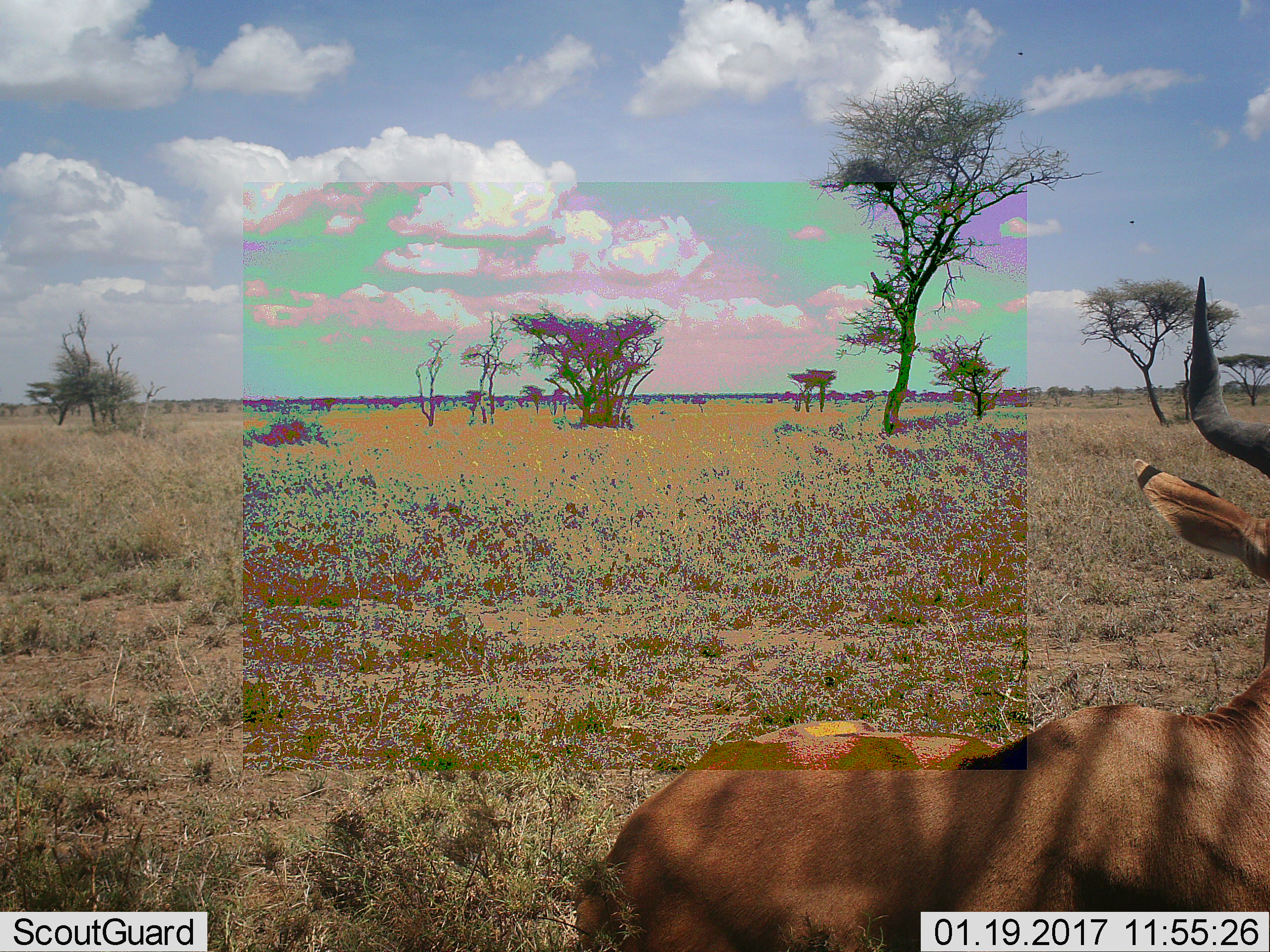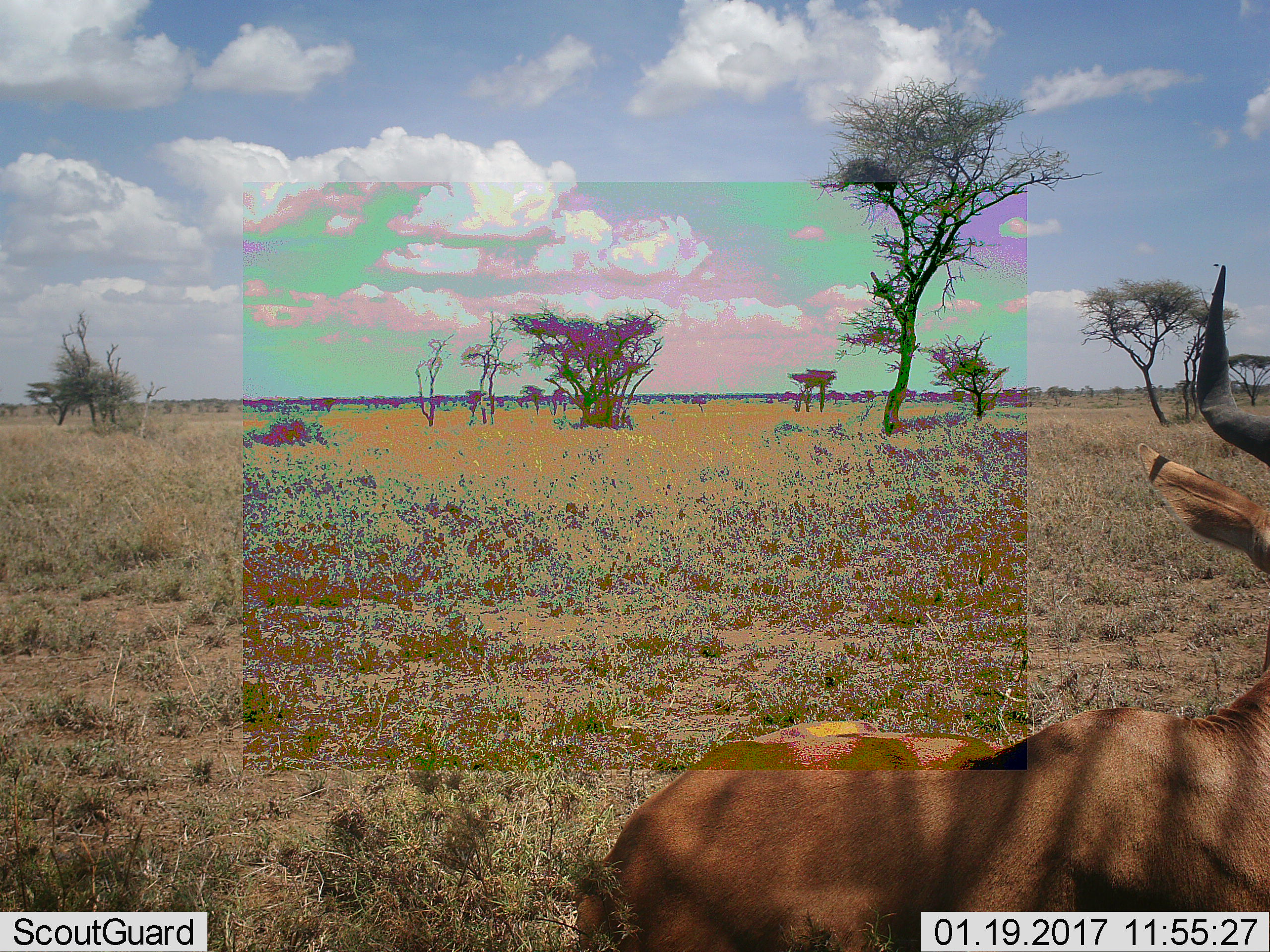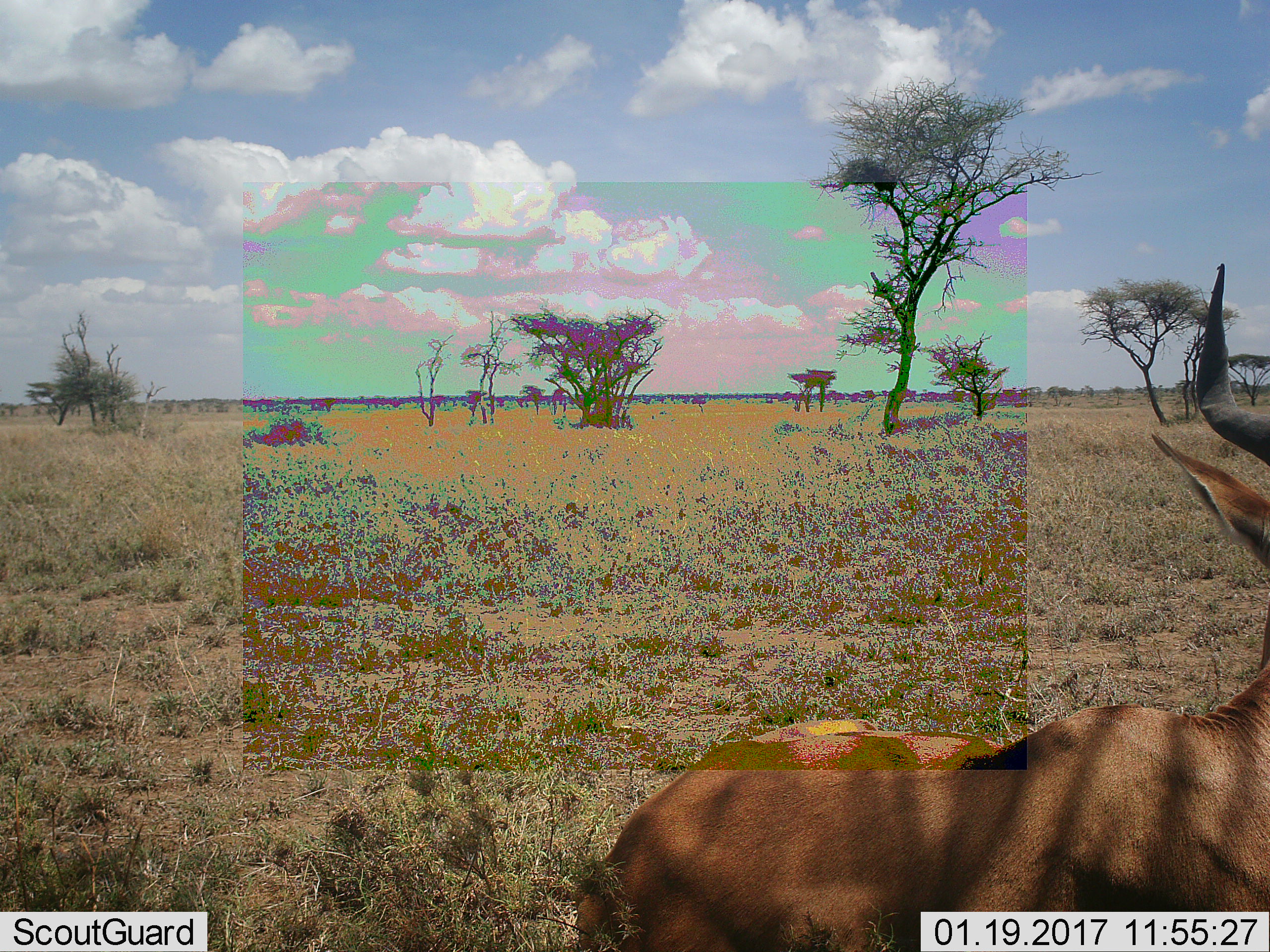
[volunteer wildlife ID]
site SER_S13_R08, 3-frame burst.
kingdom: Animalia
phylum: Chordata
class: Mammalia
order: Artiodactyla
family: Bovidae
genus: Alcelaphus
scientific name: Alcelaphus buselaphus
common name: hartebeest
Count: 1.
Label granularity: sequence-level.